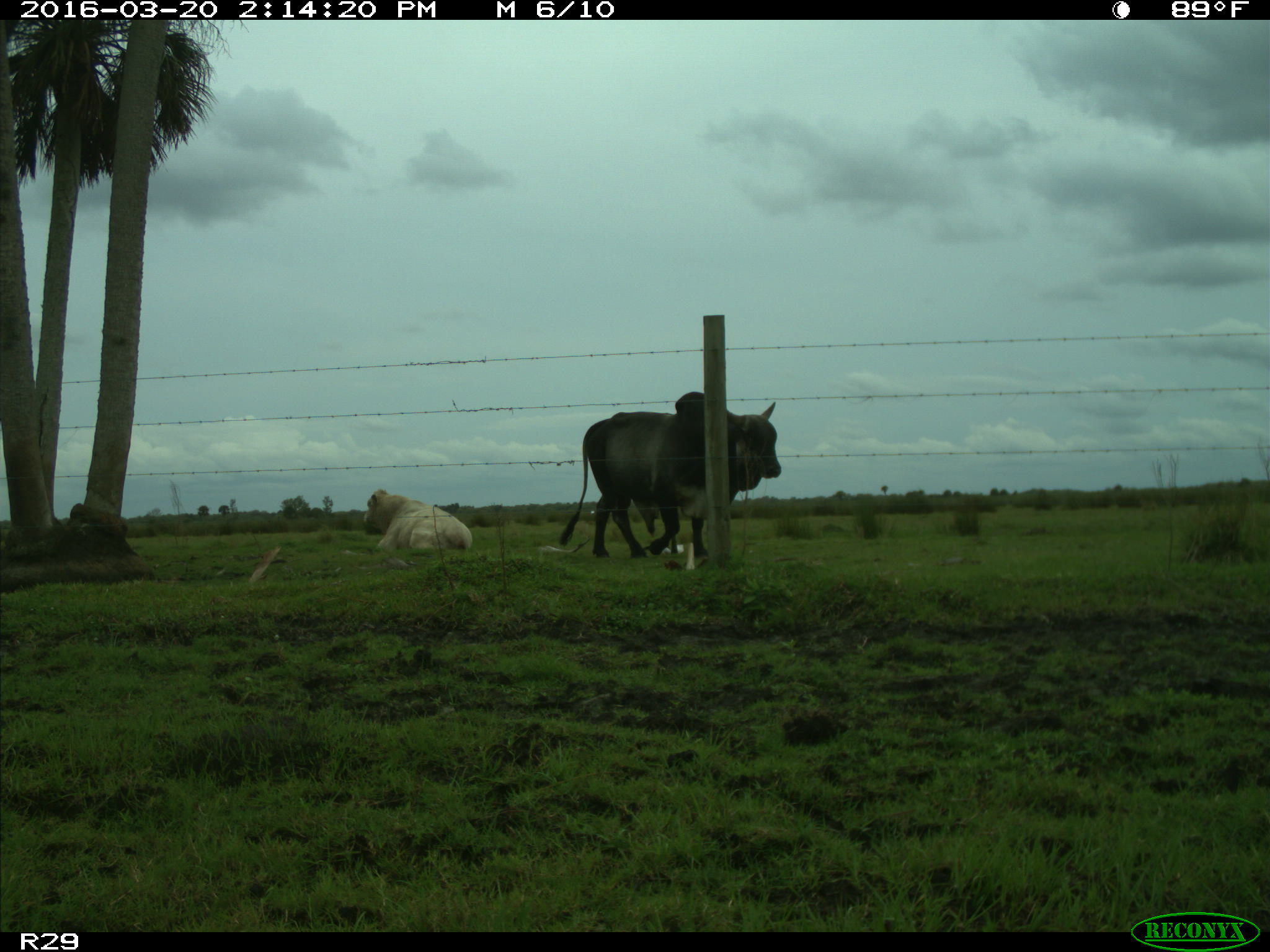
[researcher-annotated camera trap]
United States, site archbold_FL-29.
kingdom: Animalia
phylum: Chordata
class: Mammalia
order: Artiodactyla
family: Bovidae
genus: Bos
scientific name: Bos taurus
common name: domestic cow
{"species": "Bos taurus (domestic cow)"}